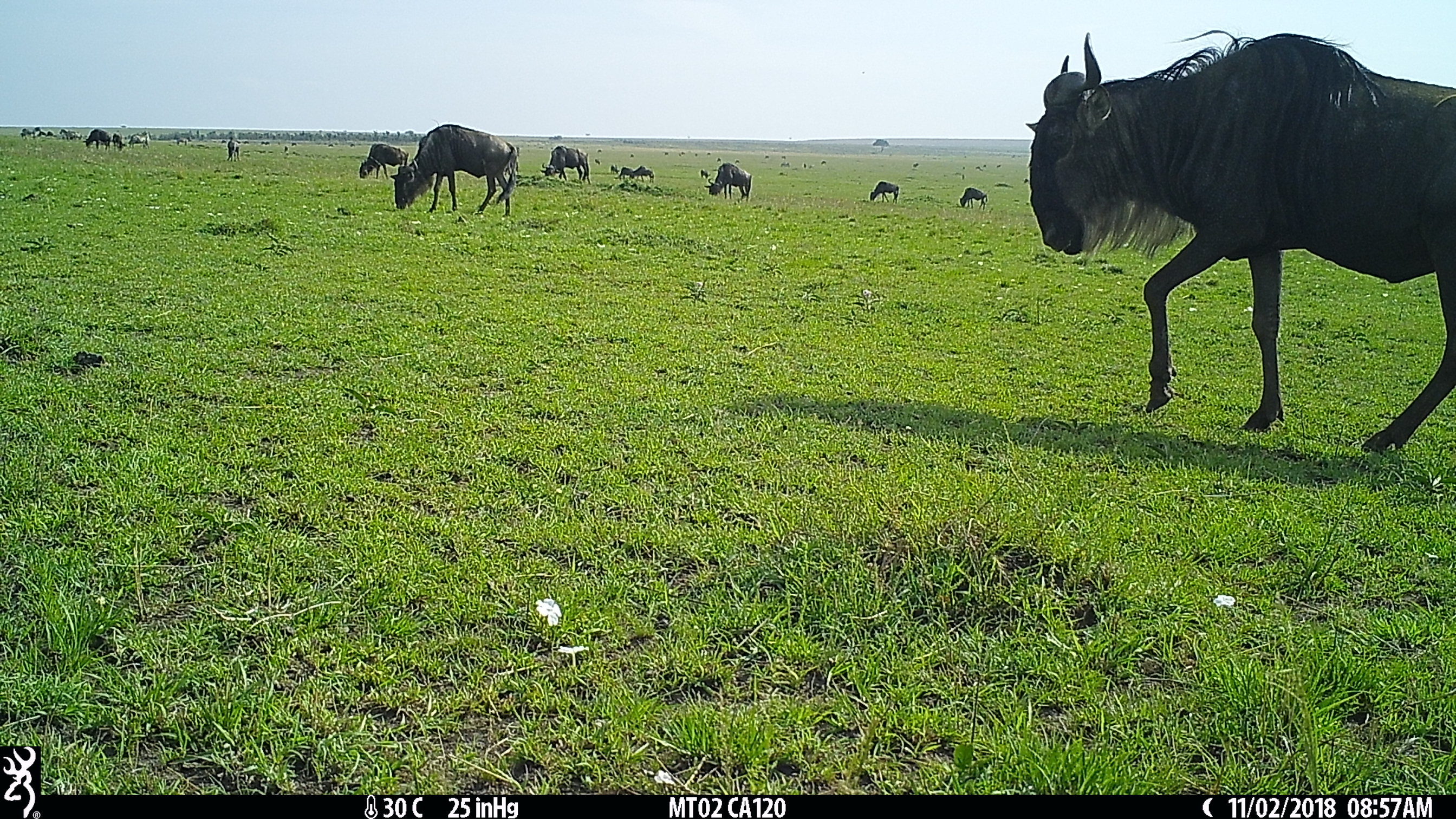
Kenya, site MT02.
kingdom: Animalia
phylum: Chordata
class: Mammalia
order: Artiodactyla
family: Bovidae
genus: Connochaetes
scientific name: Connochaetes taurinus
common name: blue wildebeest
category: wildebeest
Wildebeest (blue wildebeest) (Connochaetes taurinus).